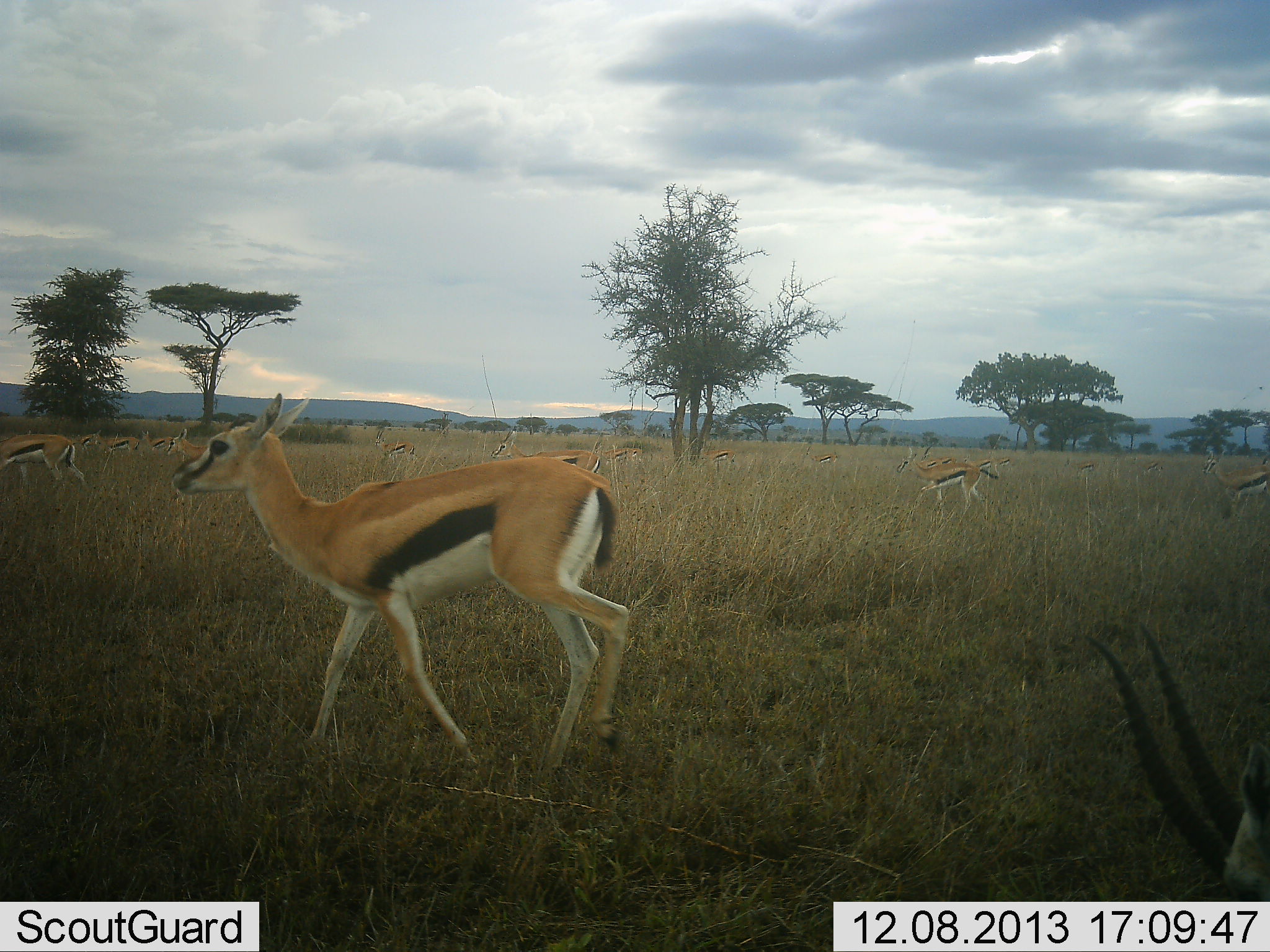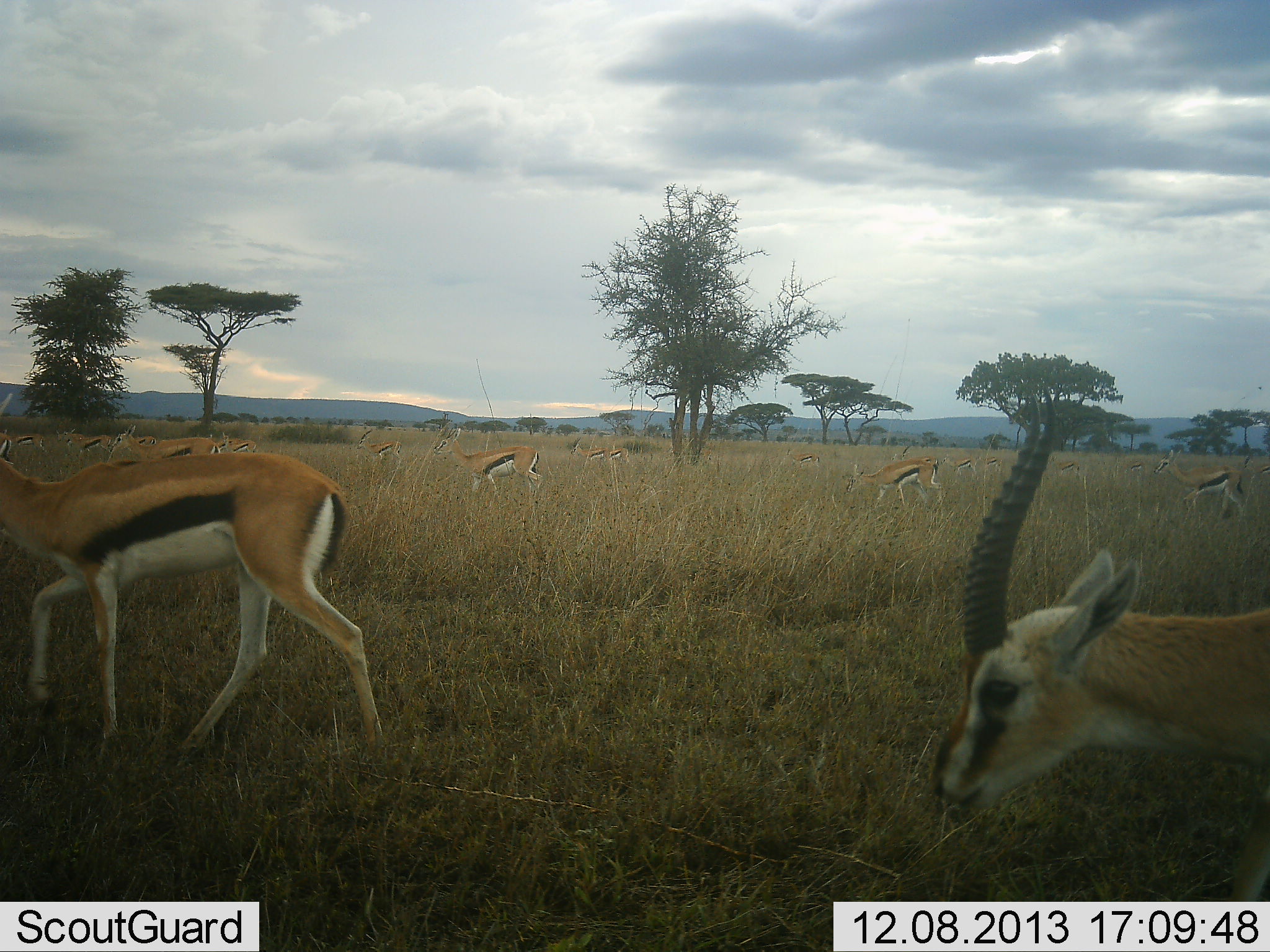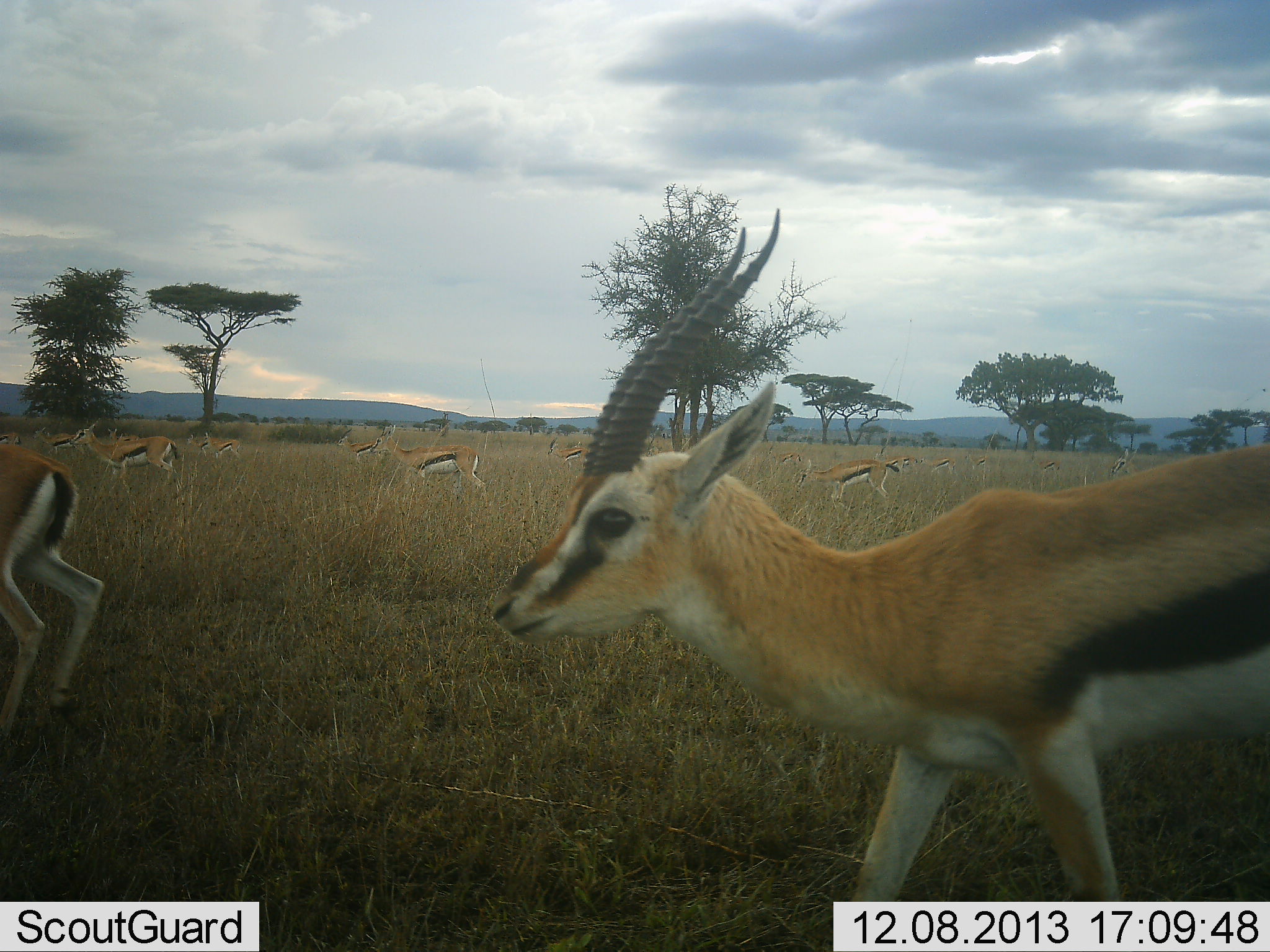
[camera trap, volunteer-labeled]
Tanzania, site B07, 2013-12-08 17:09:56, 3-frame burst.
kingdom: Animalia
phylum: Chordata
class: Mammalia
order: Artiodactyla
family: Bovidae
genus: Eudorcas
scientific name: Eudorcas thomsonii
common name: thomson's gazelle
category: gazellethomsons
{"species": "gazellethomsons (thomson's gazelle) (Eudorcas thomsonii)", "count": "11-50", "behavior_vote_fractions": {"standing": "30%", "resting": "0%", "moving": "80%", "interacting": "10%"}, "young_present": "0%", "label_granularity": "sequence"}